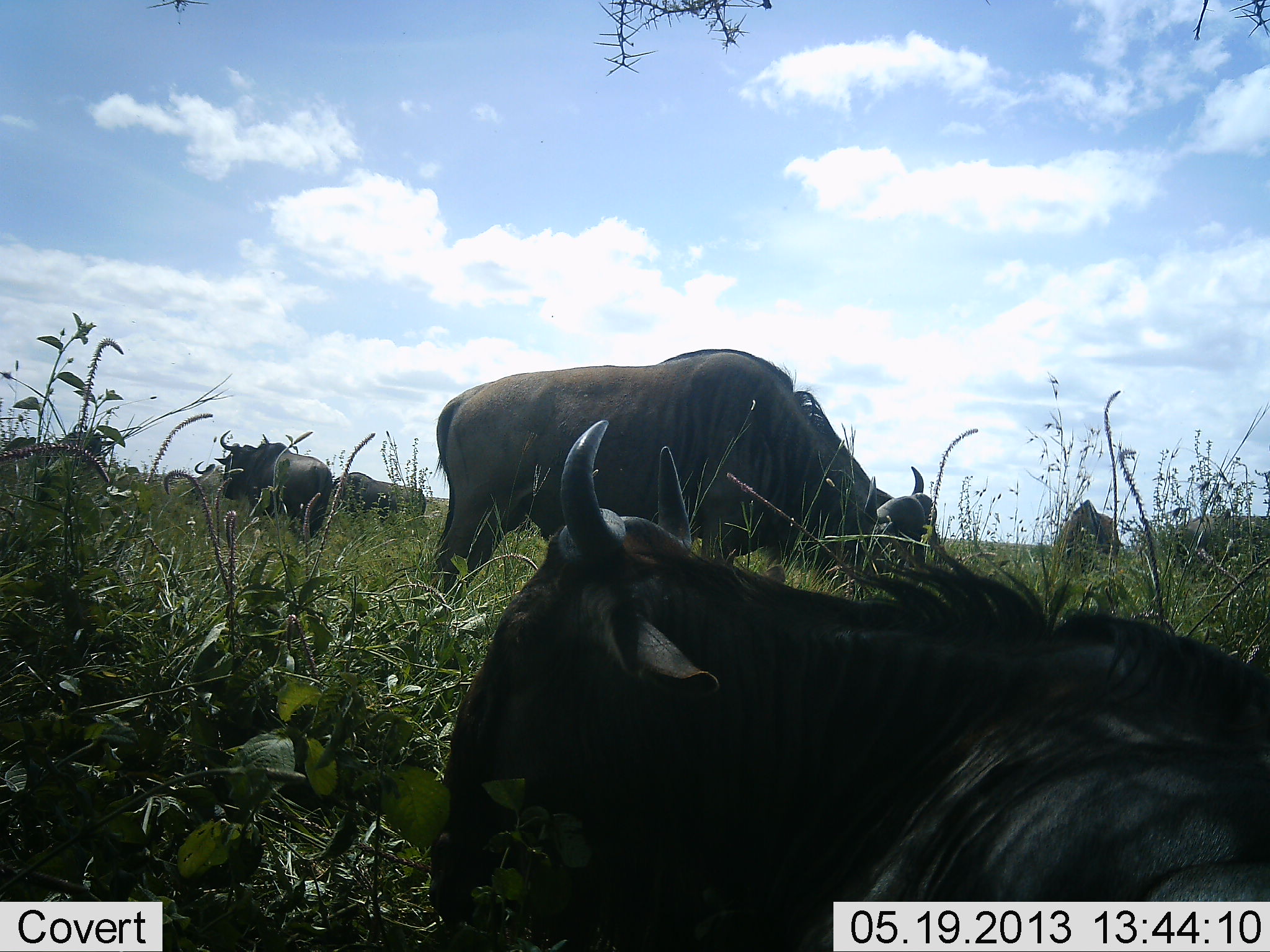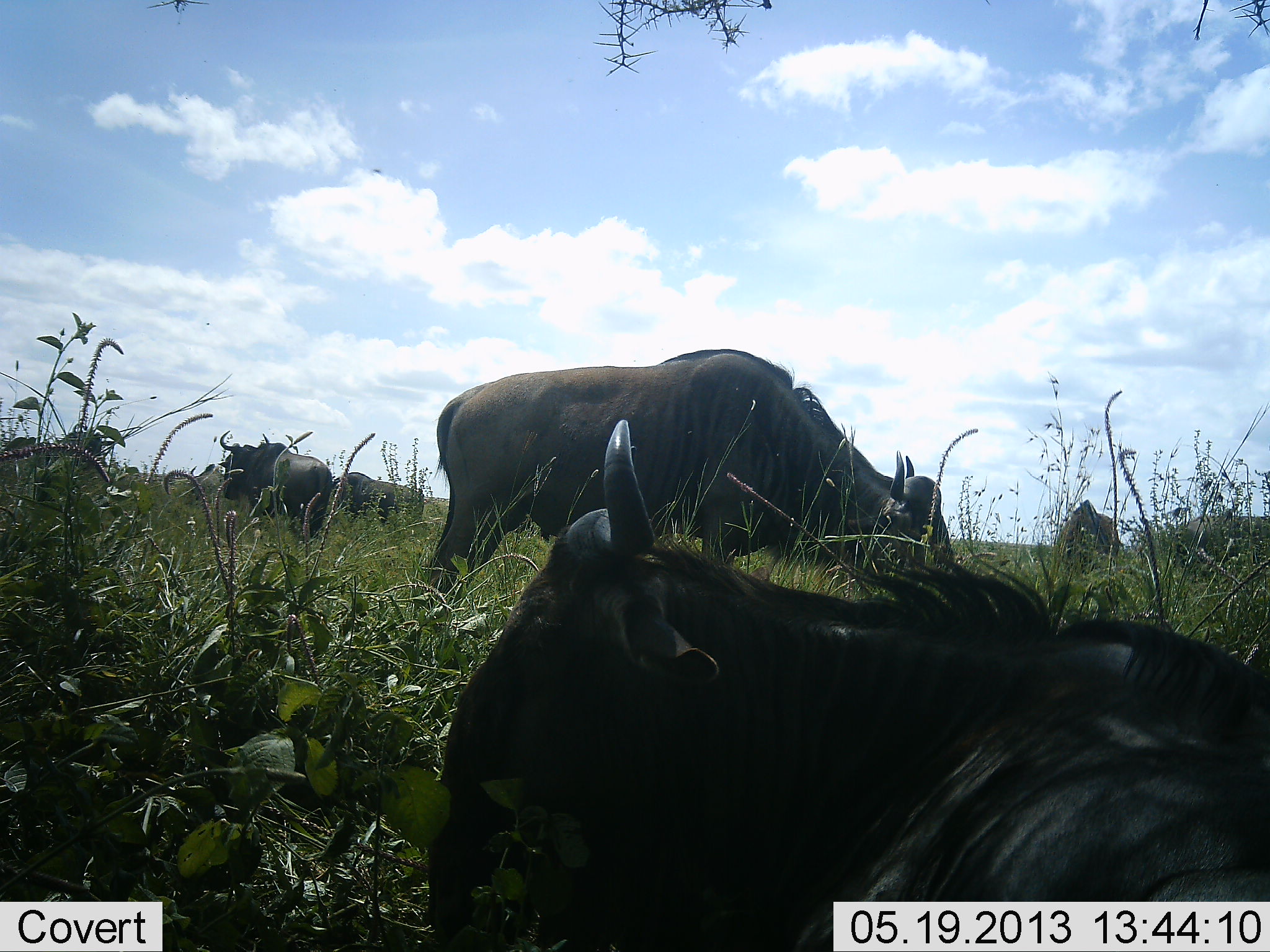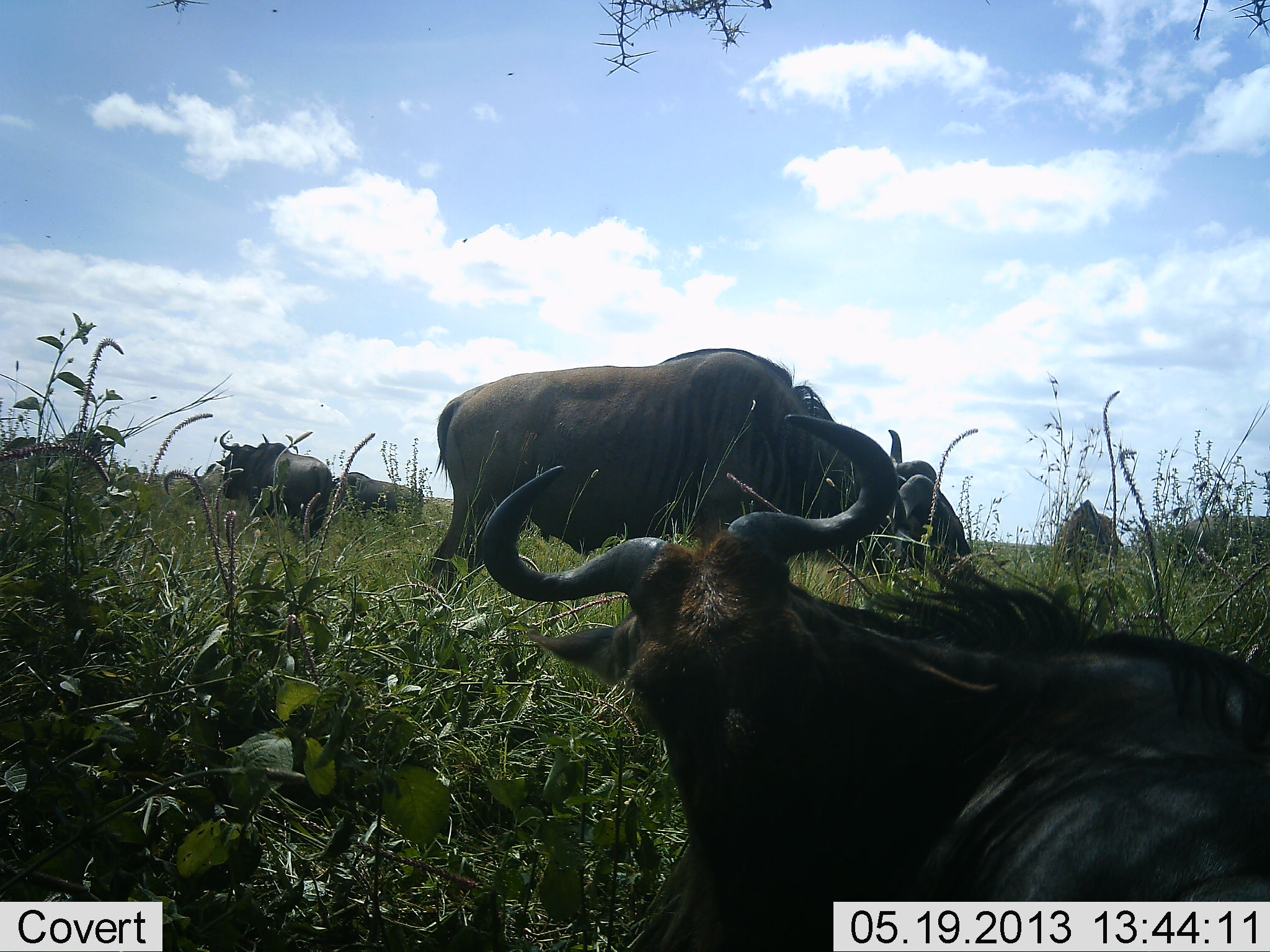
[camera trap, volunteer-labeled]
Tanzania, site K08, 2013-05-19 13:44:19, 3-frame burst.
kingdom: Animalia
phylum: Chordata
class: Mammalia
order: Artiodactyla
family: Bovidae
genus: Connochaetes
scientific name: Connochaetes taurinus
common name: blue wildebeest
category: wildebeest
Wildebeest (blue wildebeest) (Connochaetes taurinus), count 6. Behavior (volunteer vote fractions): standing 60%, resting 80%, moving 10%, interacting 0%. Young present (vote fraction): 10%. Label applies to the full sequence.